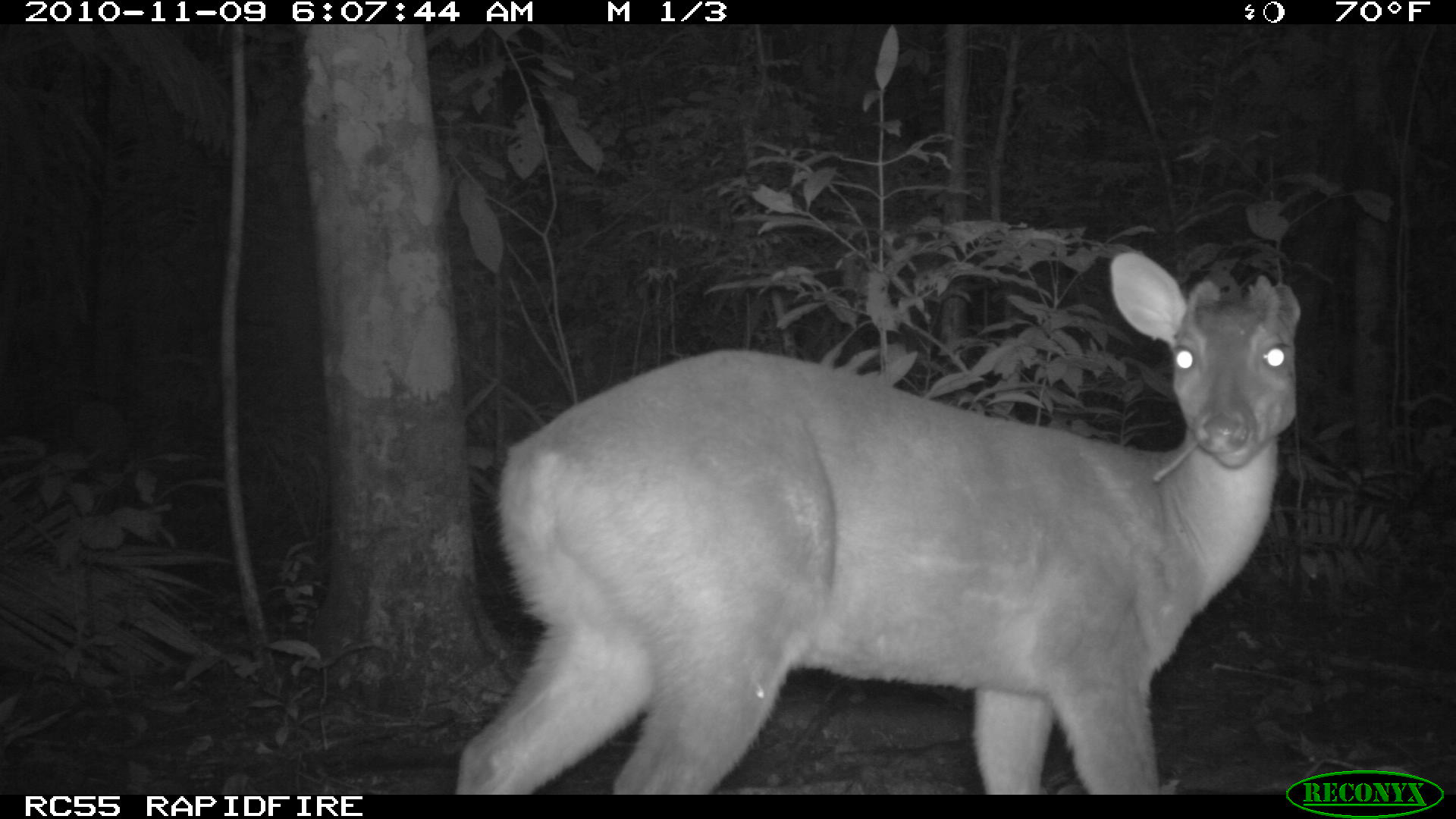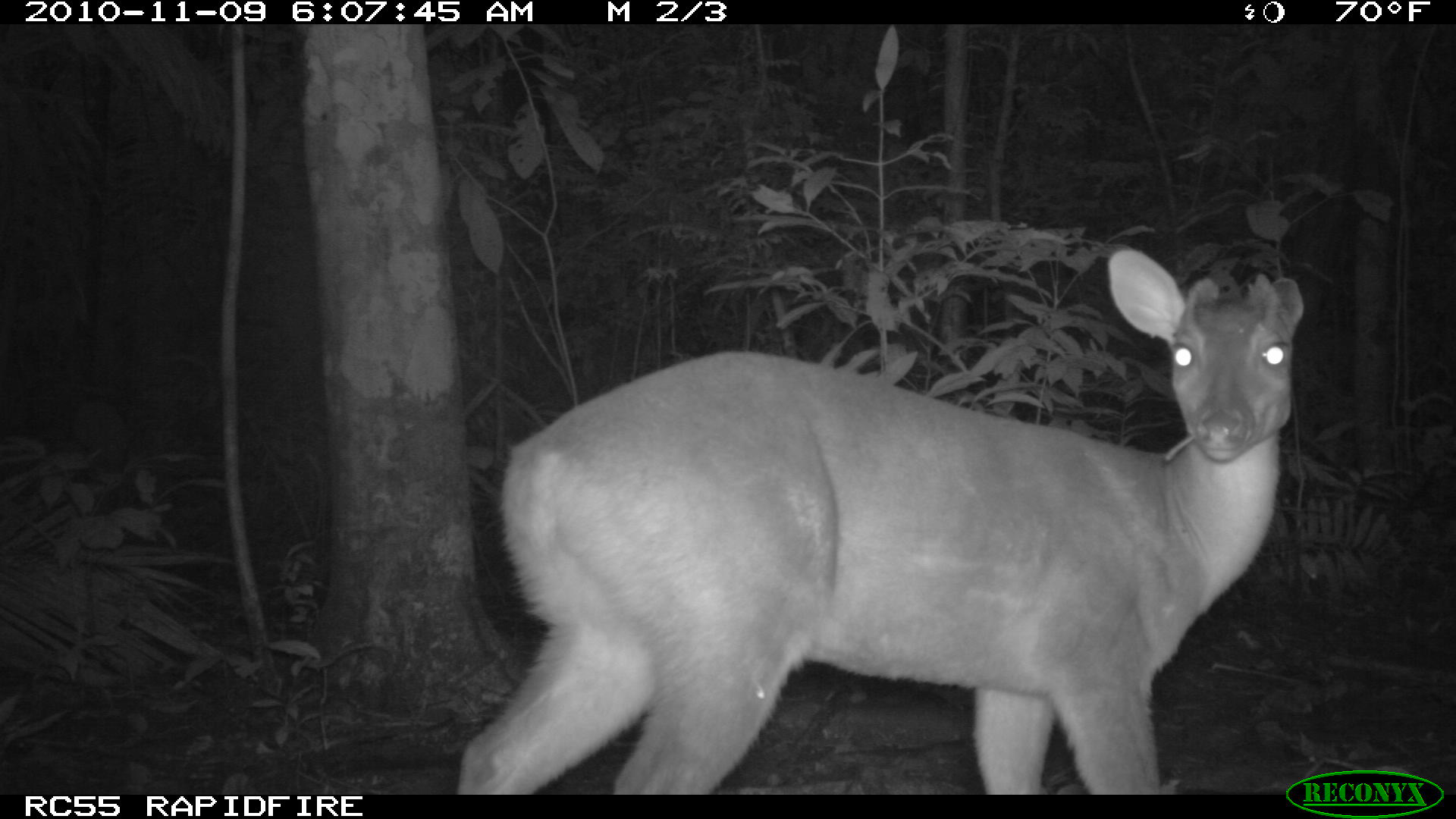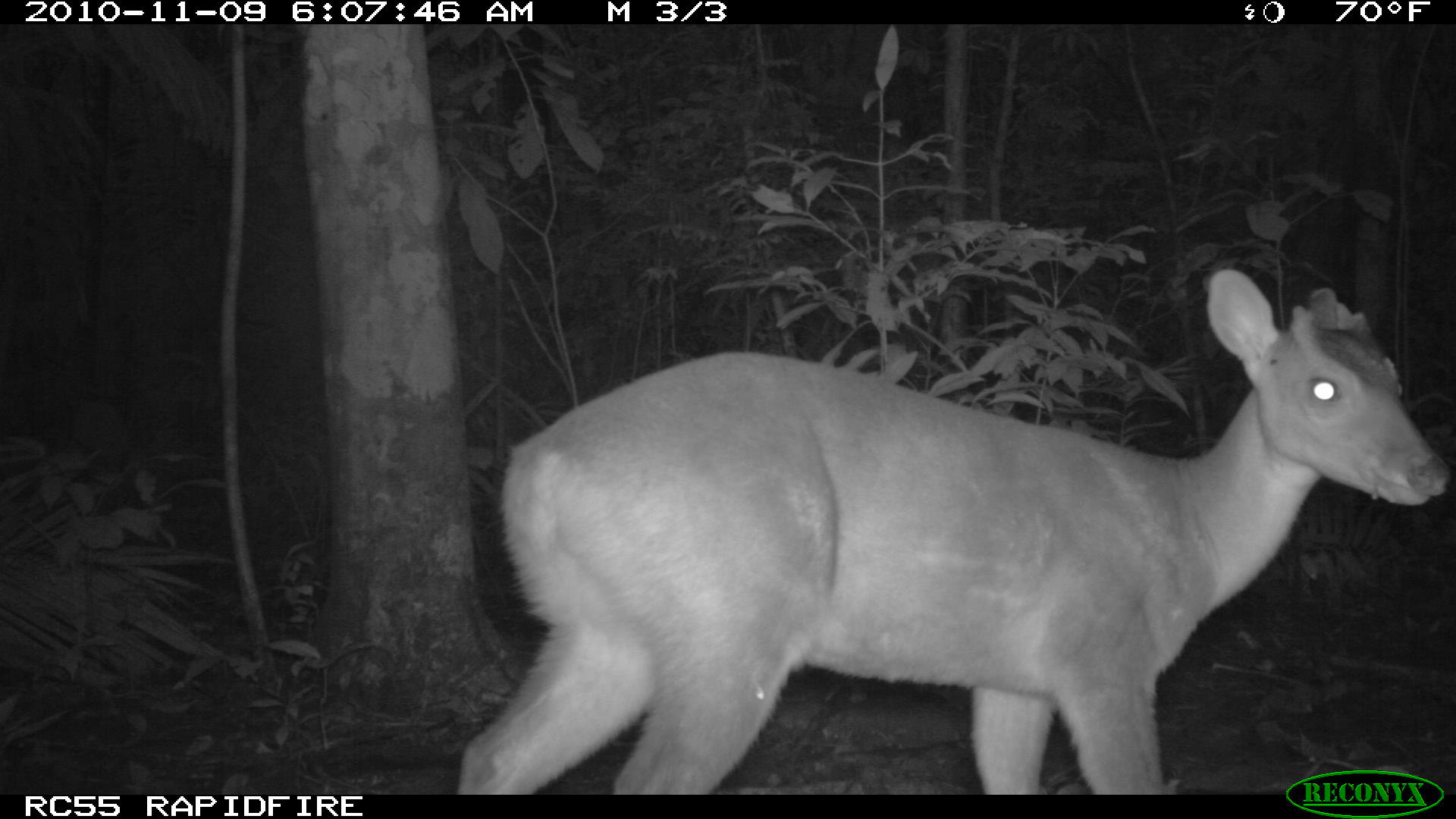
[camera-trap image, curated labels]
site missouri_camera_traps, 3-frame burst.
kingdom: Animalia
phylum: Chordata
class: Mammalia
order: Artiodactyla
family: Cervidae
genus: Odocoileus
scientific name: Odocoileus virginianus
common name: white-tailed deer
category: white tailed deer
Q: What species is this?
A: White tailed deer (white-tailed deer) (Odocoileus virginianus).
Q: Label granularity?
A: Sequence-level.